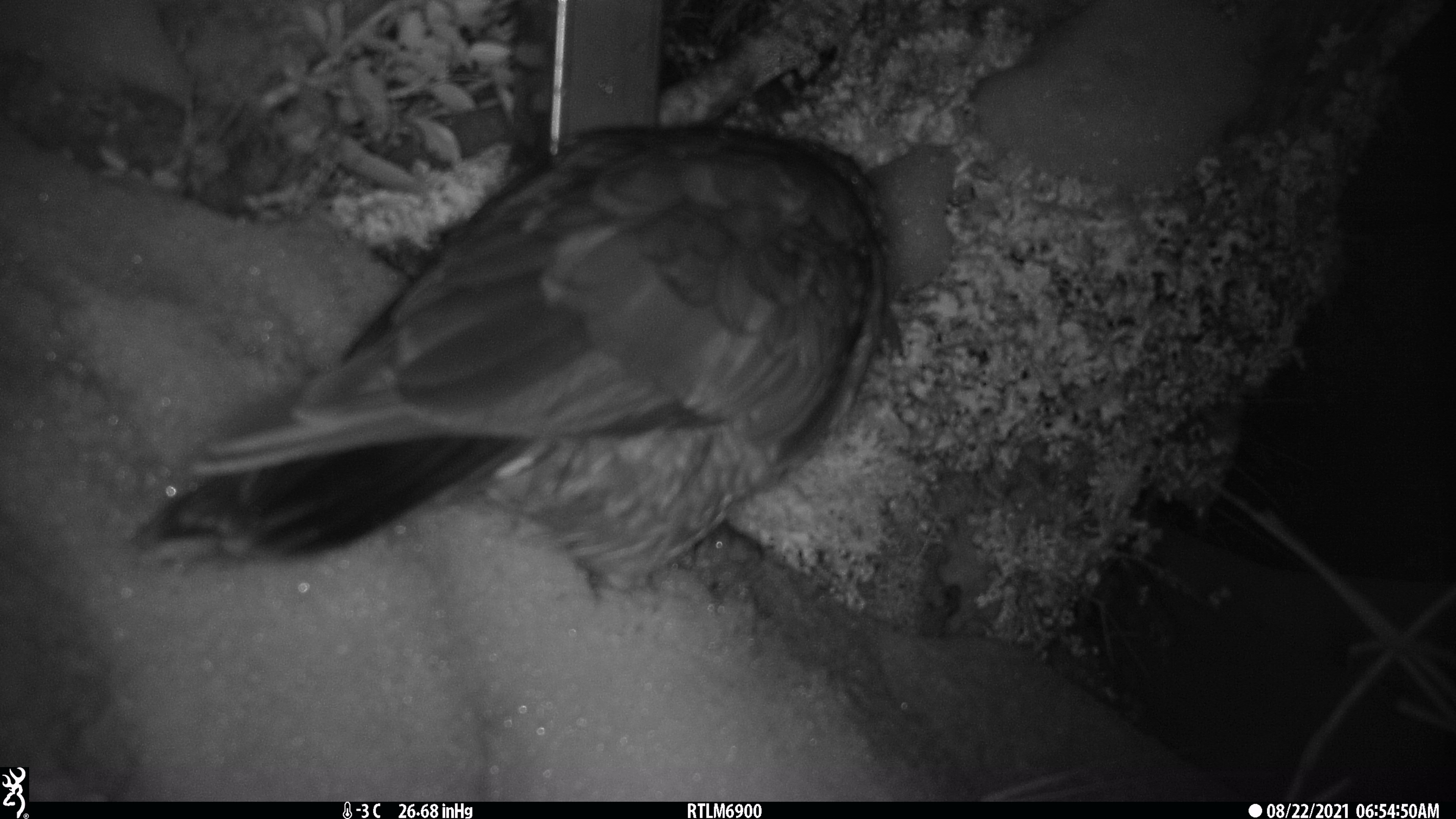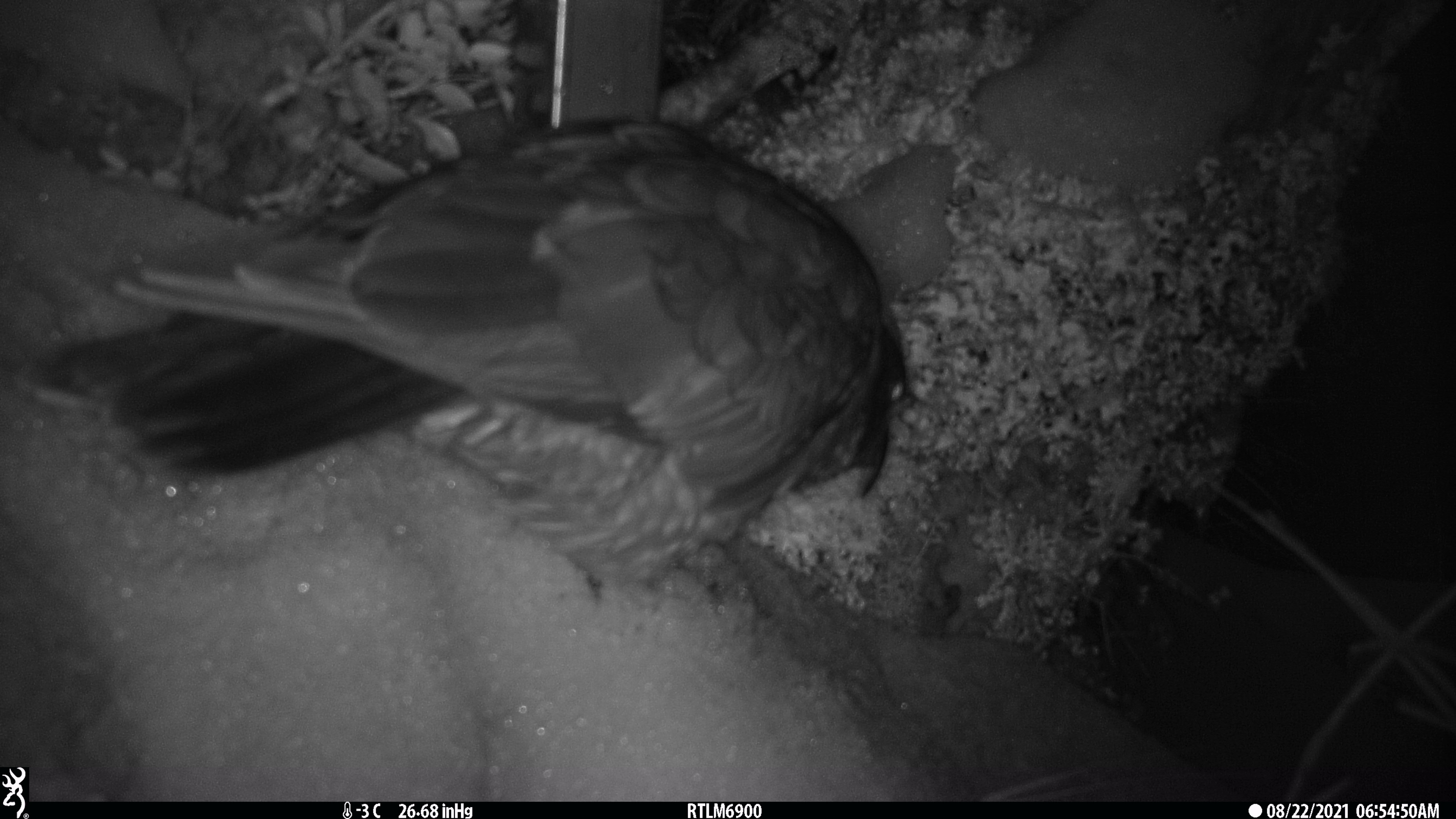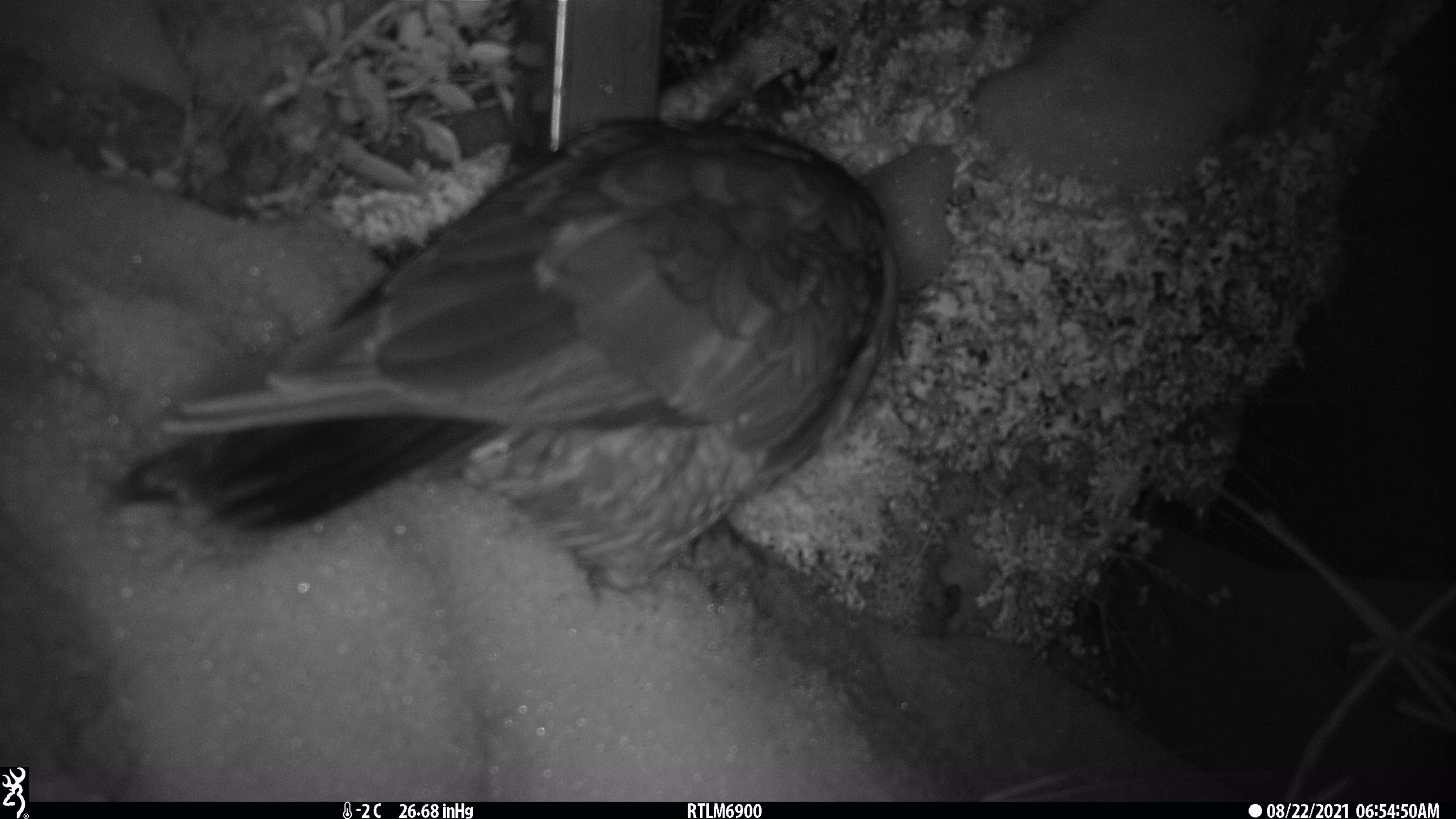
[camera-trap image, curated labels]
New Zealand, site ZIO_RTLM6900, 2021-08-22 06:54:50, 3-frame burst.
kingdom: Animalia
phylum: Chordata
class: Aves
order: Psittaciformes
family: Strigopidae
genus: Nestor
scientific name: Nestor notabilis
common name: kea